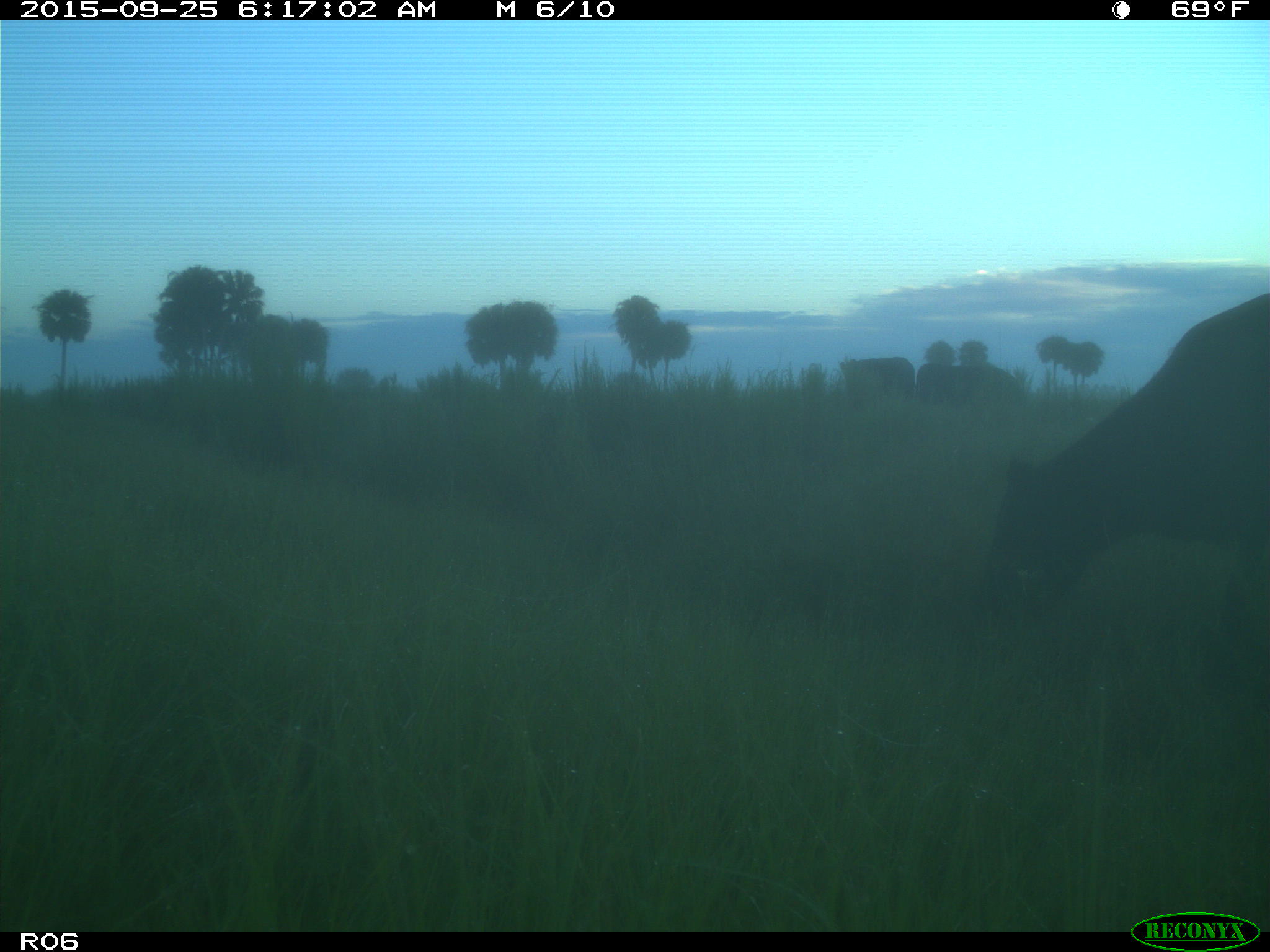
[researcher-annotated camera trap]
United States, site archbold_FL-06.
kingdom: Animalia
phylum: Chordata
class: Mammalia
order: Artiodactyla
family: Bovidae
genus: Bos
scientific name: Bos taurus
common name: domestic cow